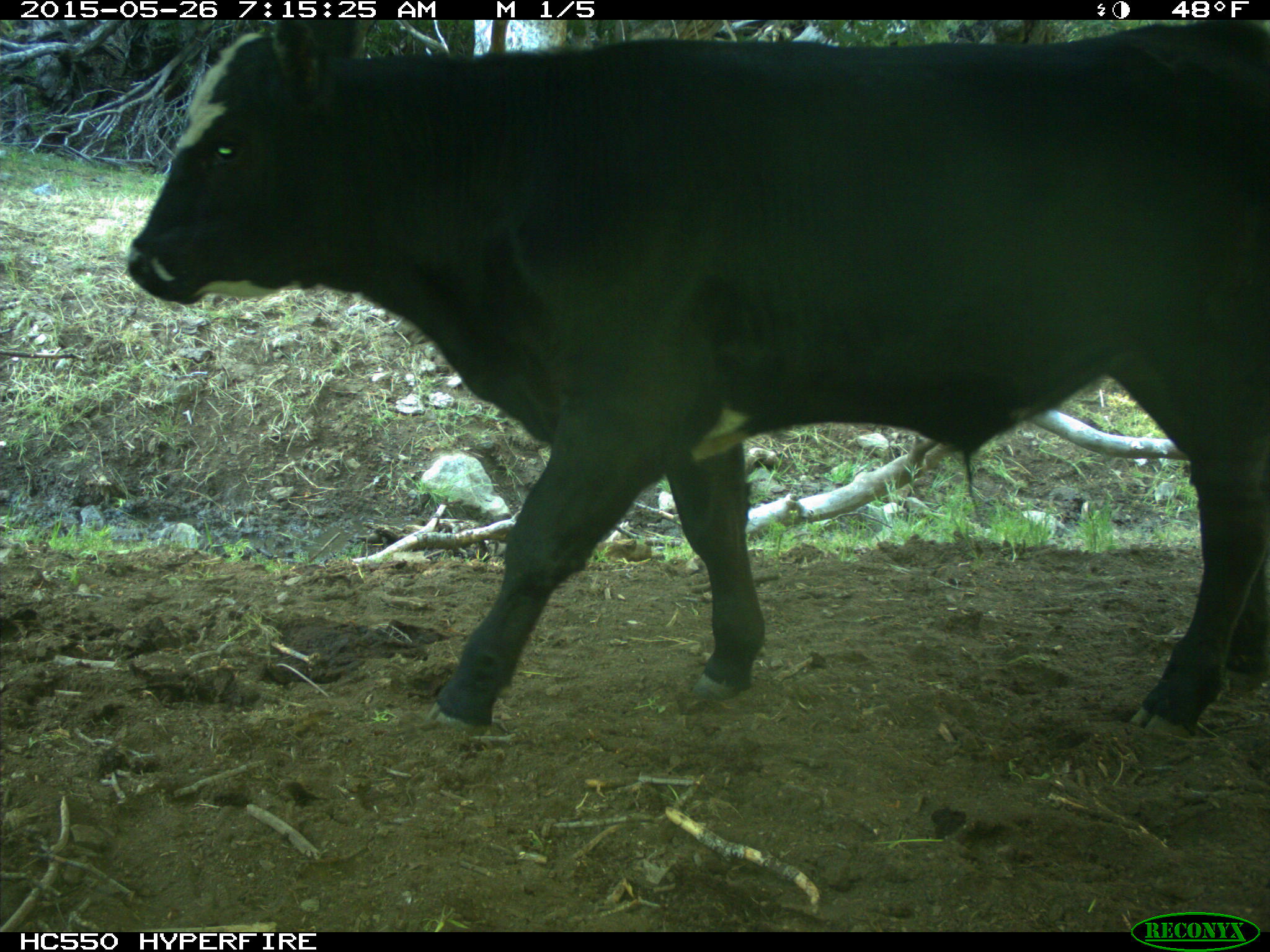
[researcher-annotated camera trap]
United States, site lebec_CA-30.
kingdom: Animalia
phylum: Chordata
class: Mammalia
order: Artiodactyla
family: Bovidae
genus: Bos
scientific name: Bos taurus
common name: domestic cow